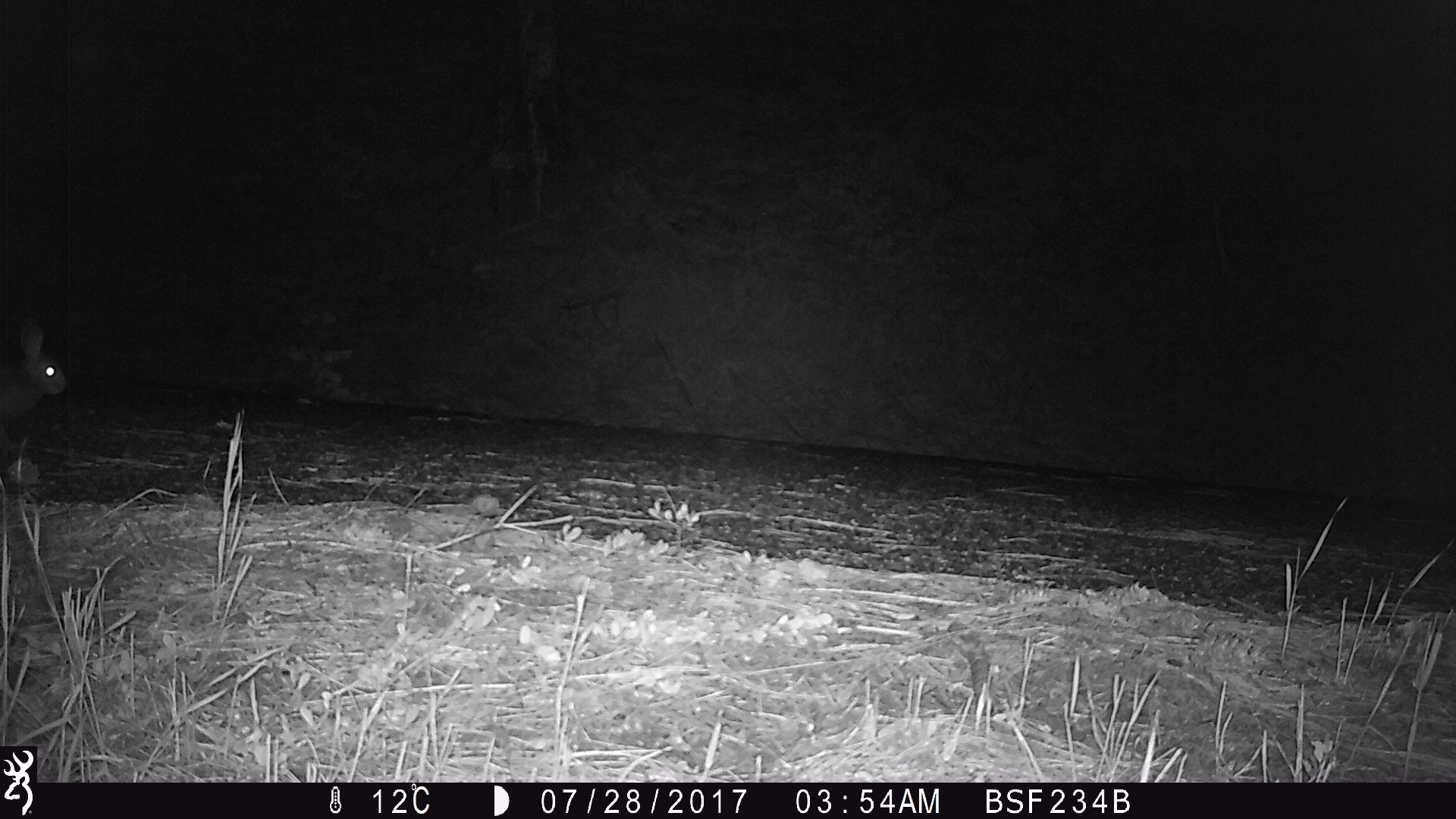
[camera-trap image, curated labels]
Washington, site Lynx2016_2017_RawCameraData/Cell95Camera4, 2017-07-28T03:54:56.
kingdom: Animalia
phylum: Chordata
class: Mammalia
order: Lagomorpha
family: Leporidae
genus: Lepus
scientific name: Lepus americanus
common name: snowshoe hare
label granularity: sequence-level